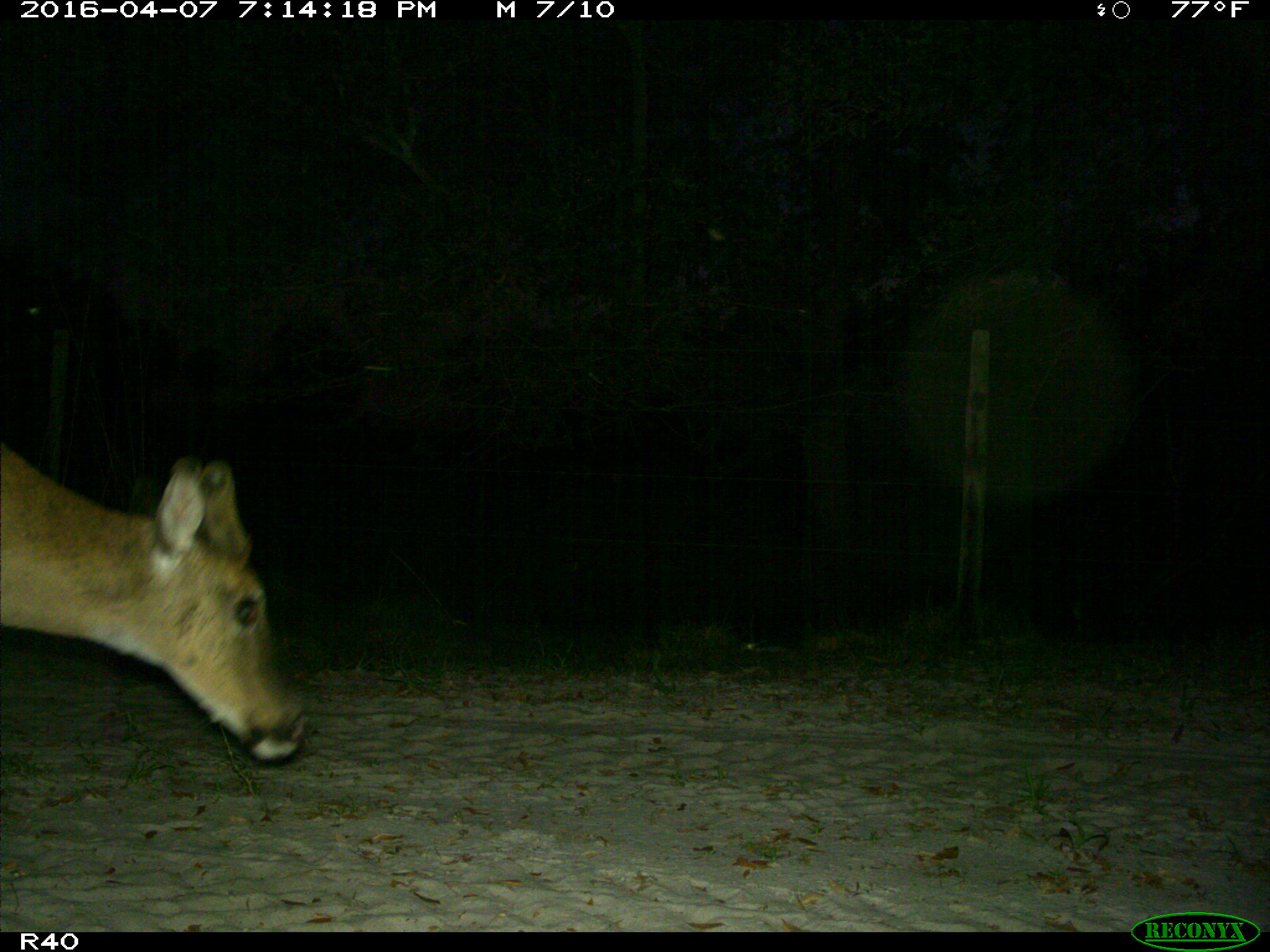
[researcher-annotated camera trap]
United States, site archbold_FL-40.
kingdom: Animalia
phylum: Chordata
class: Mammalia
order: Artiodactyla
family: Cervidae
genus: Odocoileus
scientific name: Odocoileus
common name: deer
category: unidentified deer